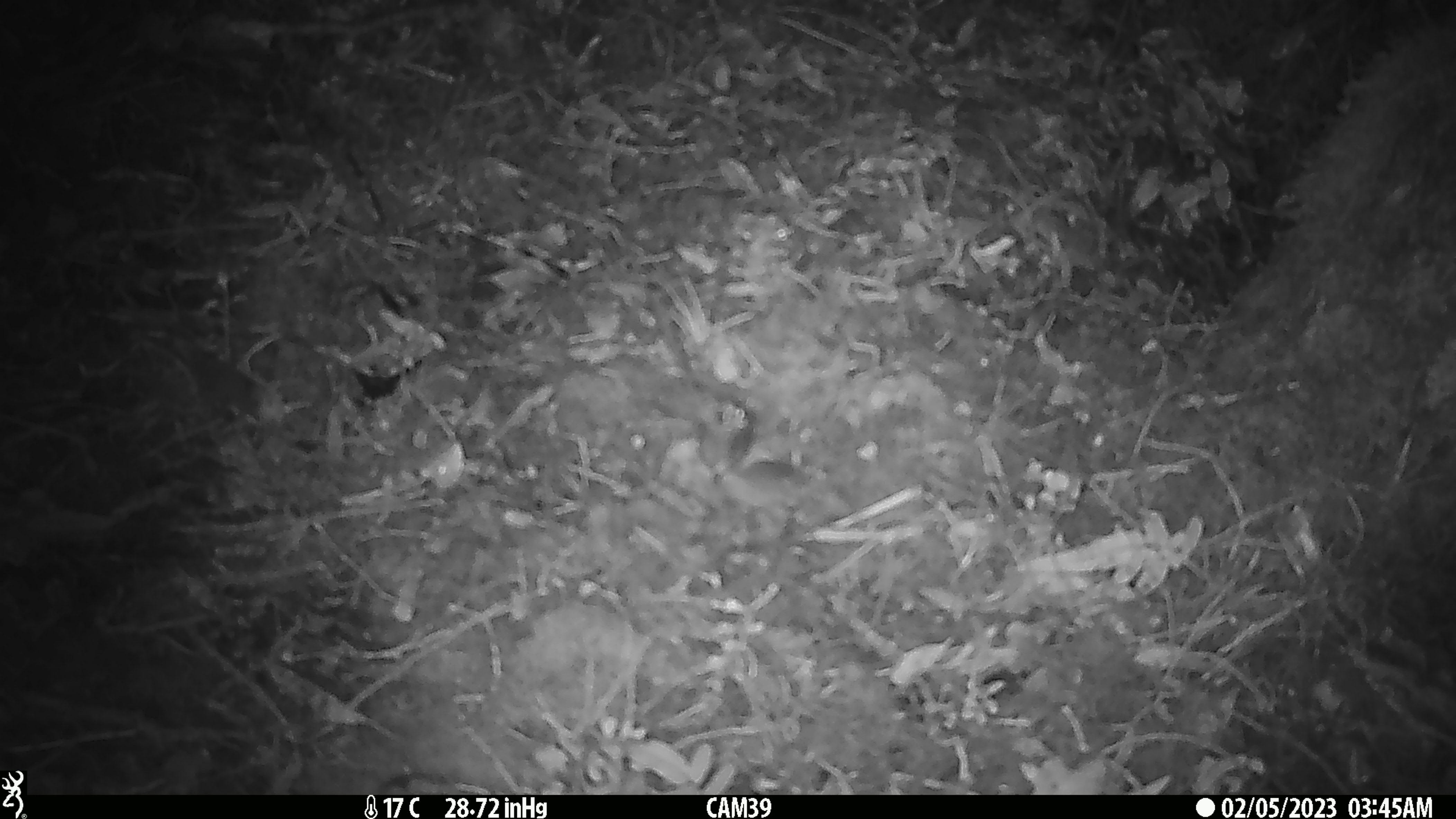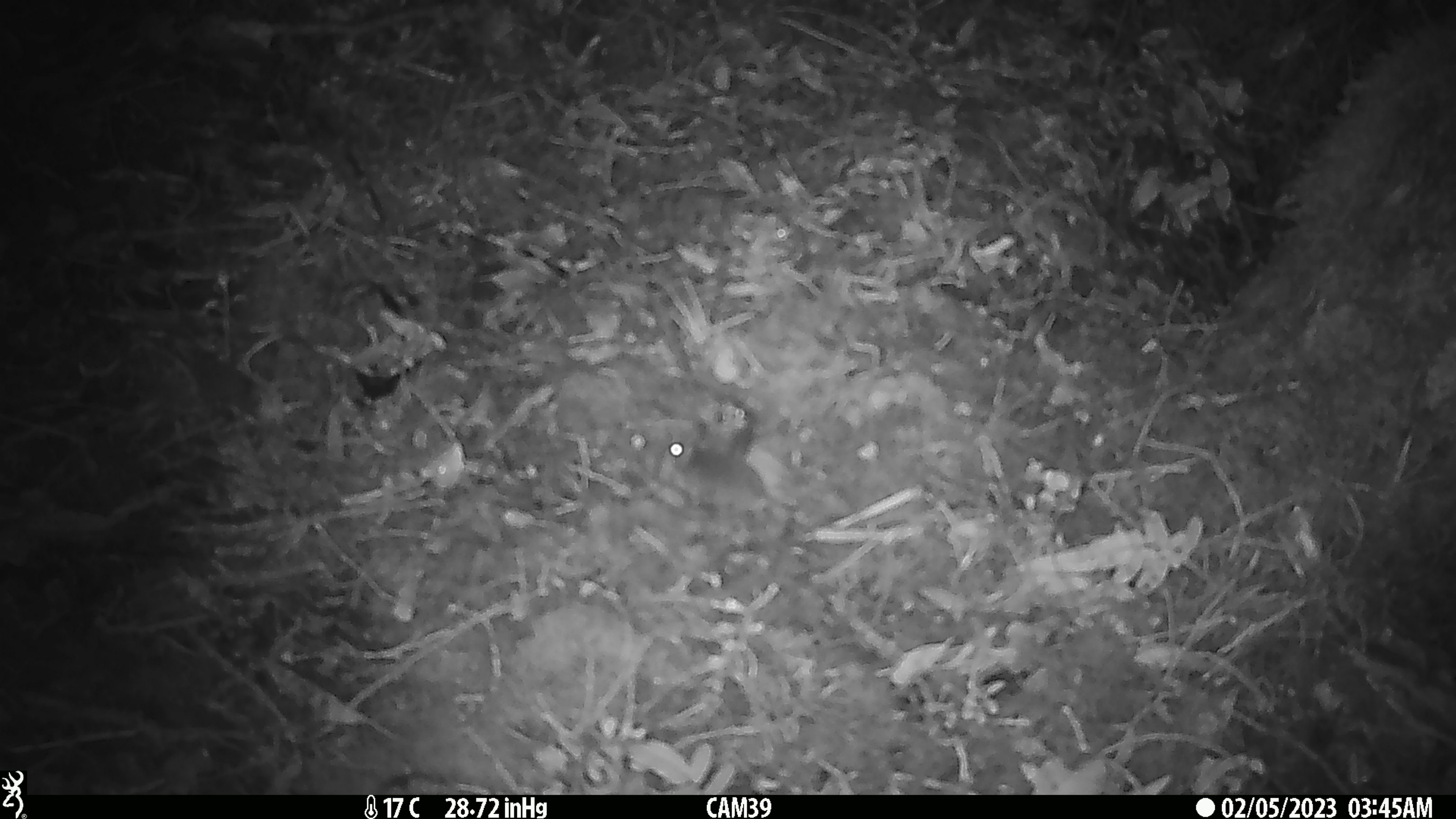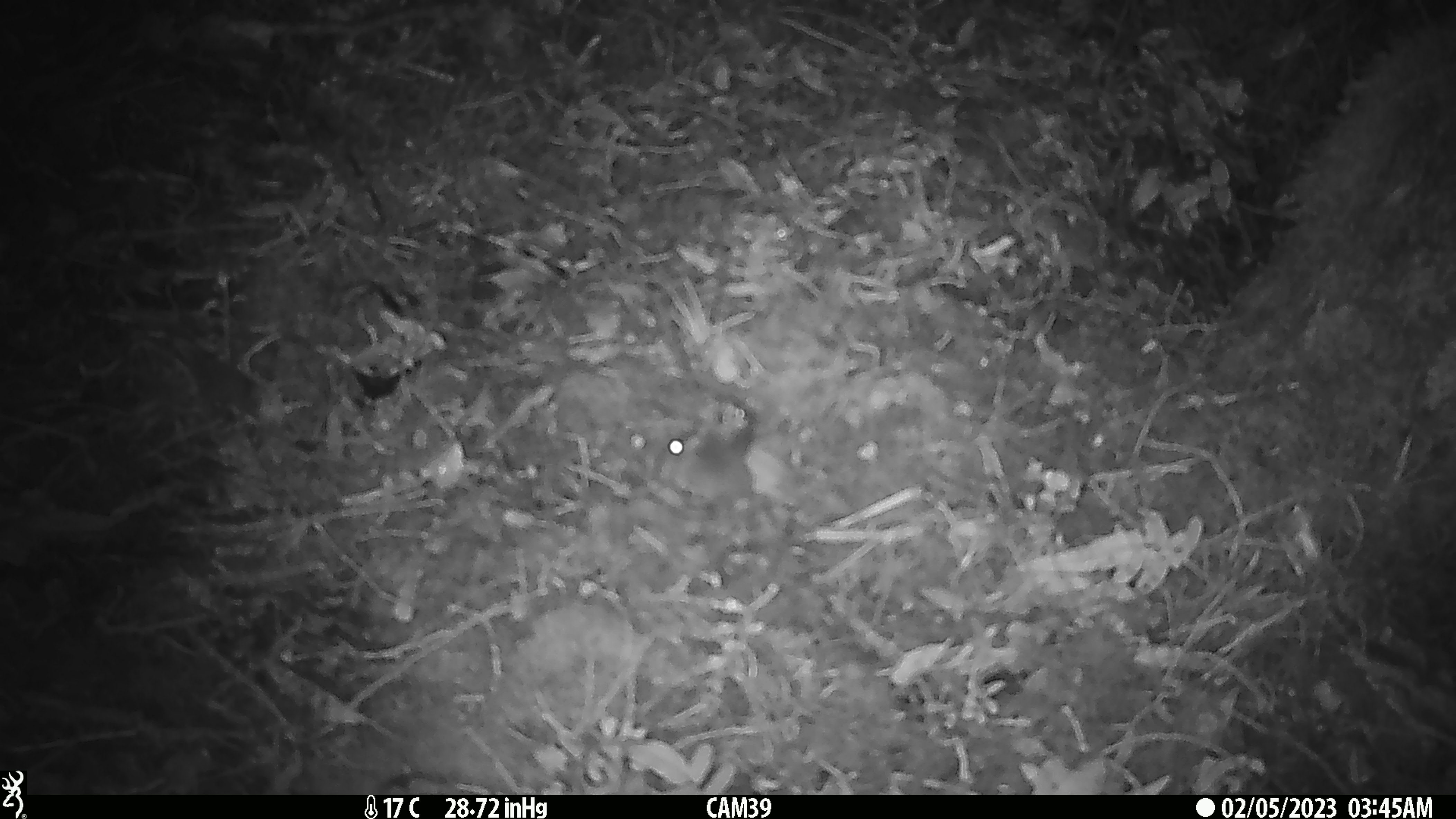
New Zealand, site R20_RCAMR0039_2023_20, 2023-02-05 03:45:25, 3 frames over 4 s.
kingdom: Animalia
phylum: Chordata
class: Mammalia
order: Rodentia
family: Muridae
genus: Mus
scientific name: Mus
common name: mouse